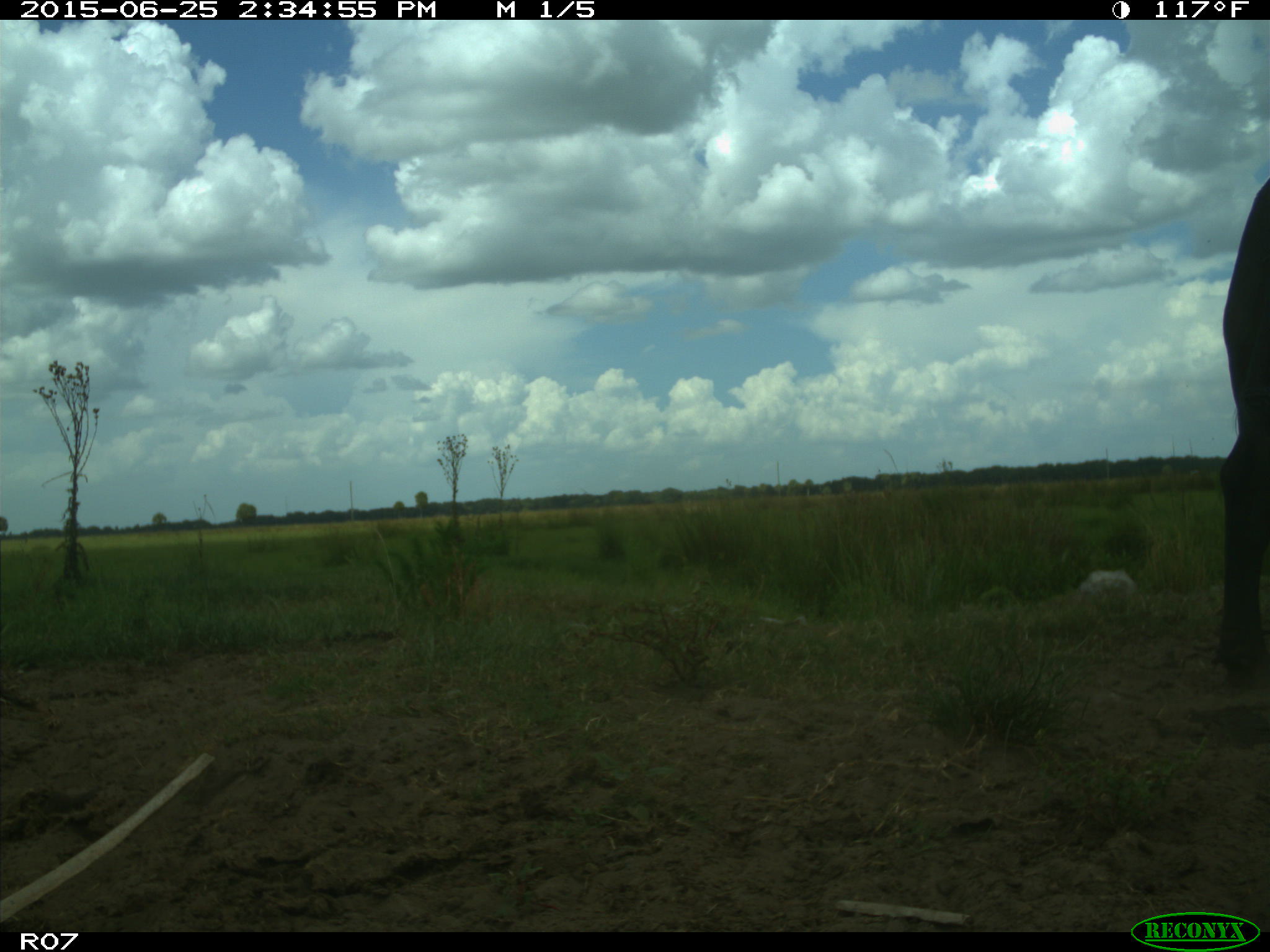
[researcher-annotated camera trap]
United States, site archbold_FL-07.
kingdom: Animalia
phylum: Chordata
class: Mammalia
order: Artiodactyla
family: Bovidae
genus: Bos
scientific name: Bos taurus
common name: domestic cow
Bos taurus (domestic cow).